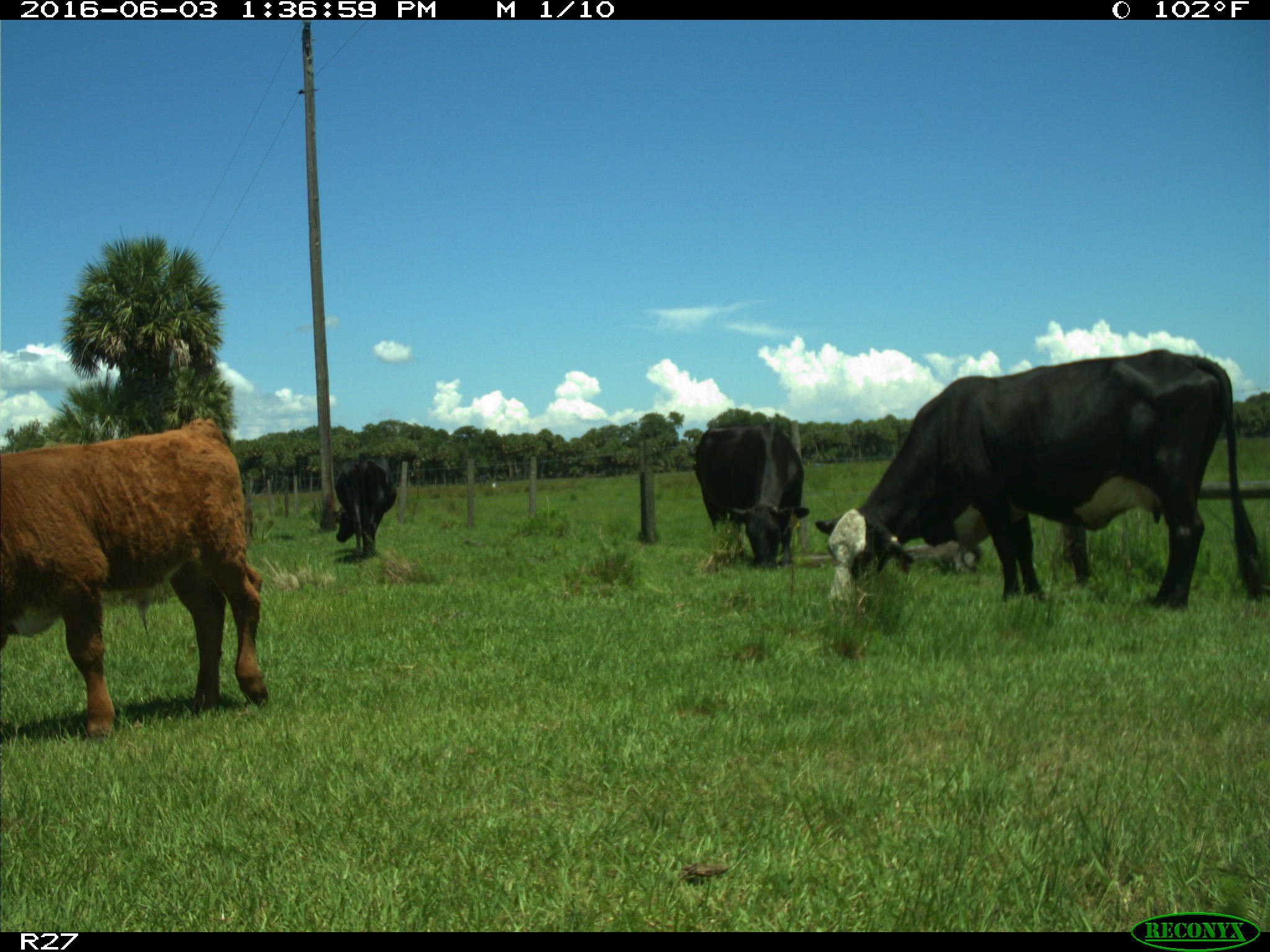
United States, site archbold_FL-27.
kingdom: Animalia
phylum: Chordata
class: Mammalia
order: Artiodactyla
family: Bovidae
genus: Bos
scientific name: Bos taurus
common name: domestic cow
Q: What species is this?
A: Bos taurus (domestic cow).